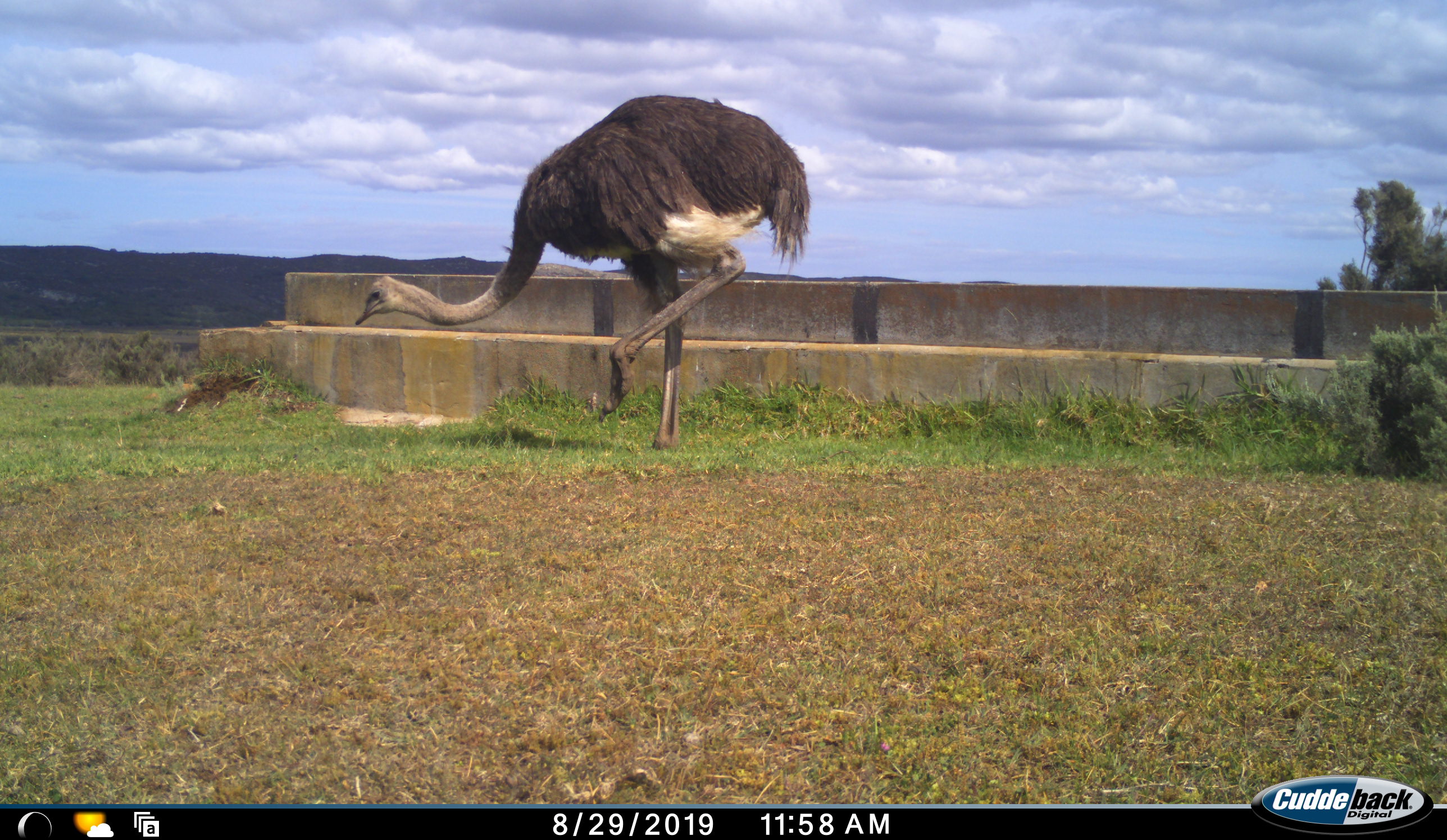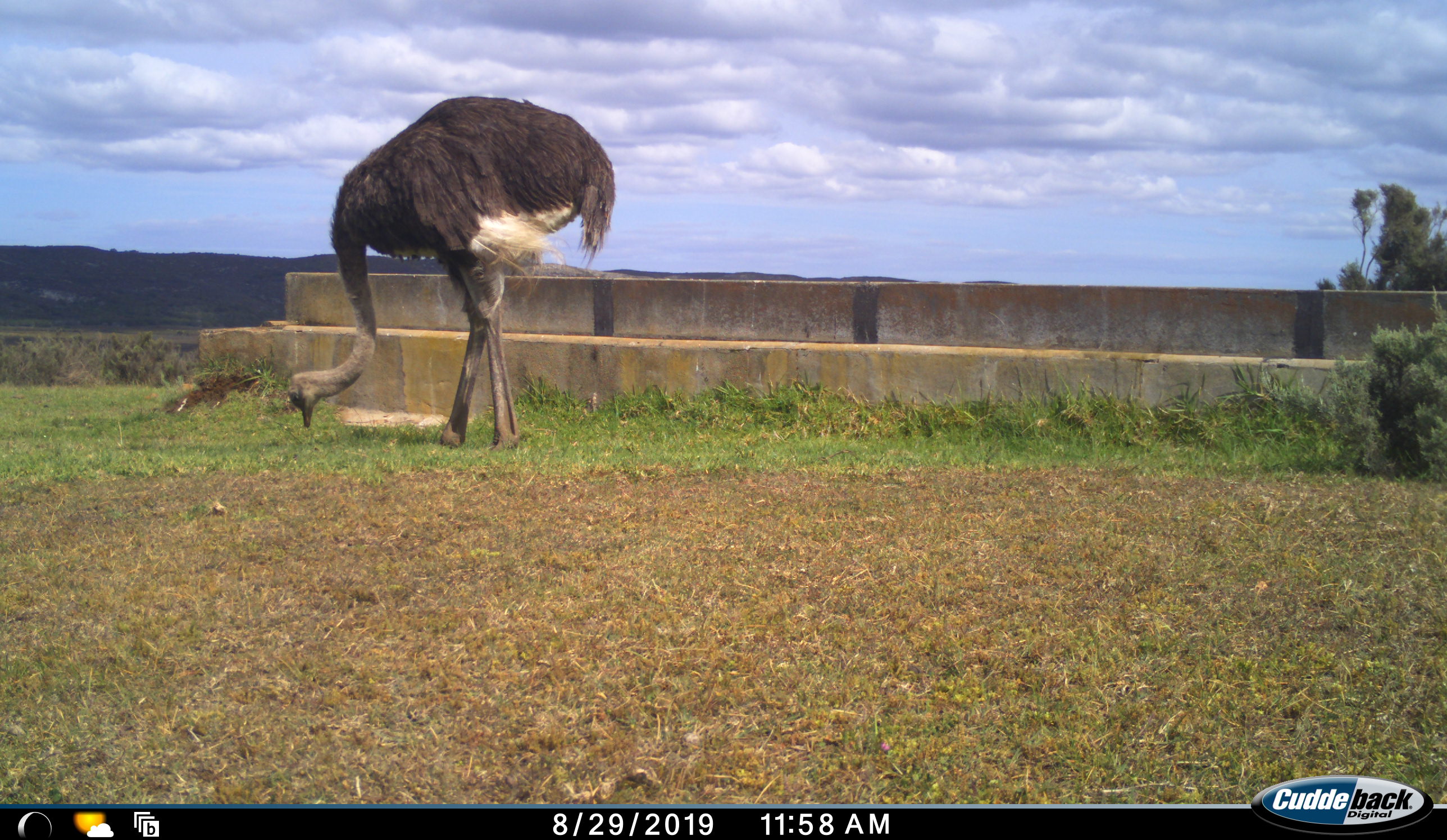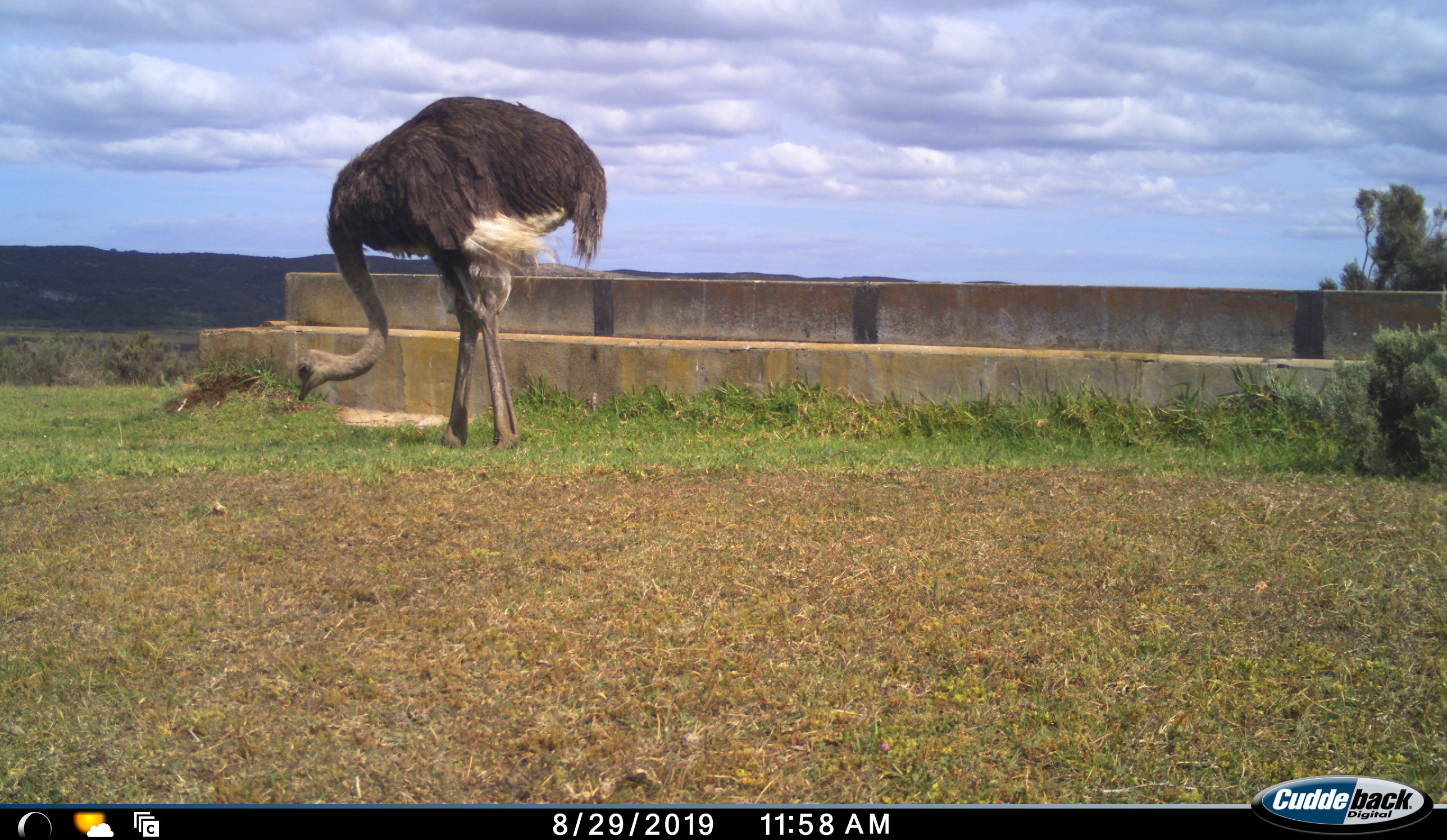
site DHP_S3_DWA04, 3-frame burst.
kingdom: Animalia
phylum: Chordata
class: Aves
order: Struthioniformes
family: Struthionidae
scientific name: Struthionidae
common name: ostrich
Ostrich (Struthionidae), count 1. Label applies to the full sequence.